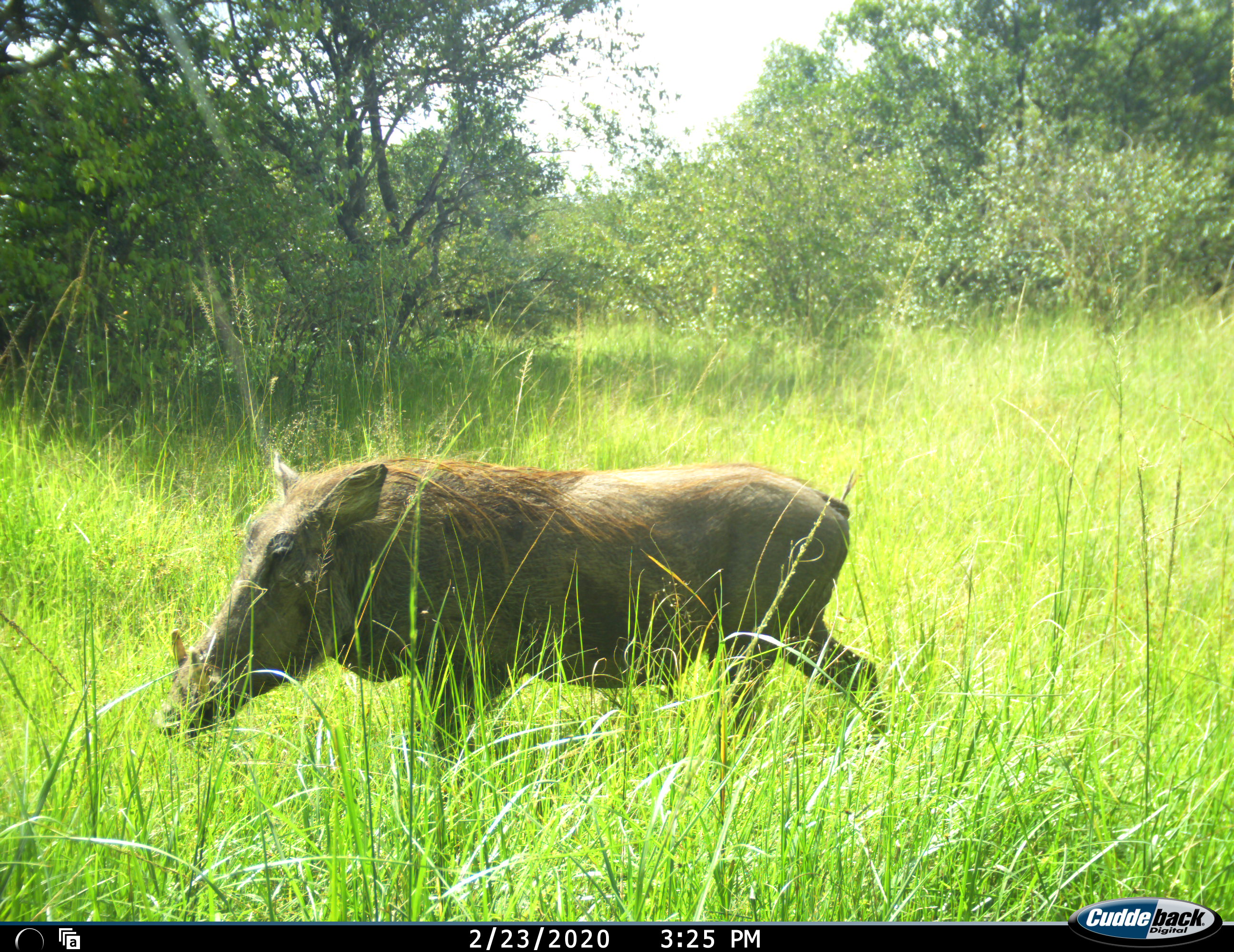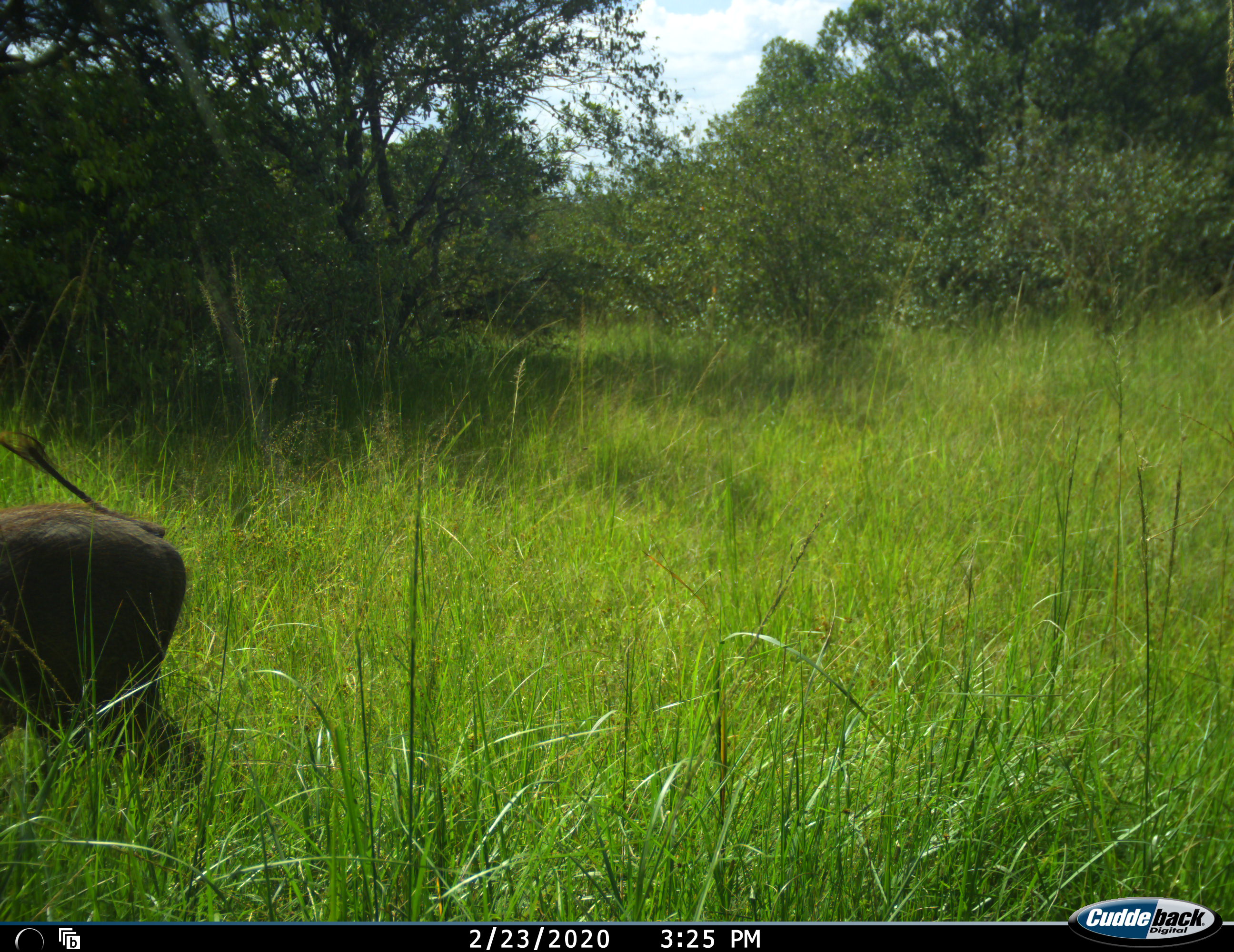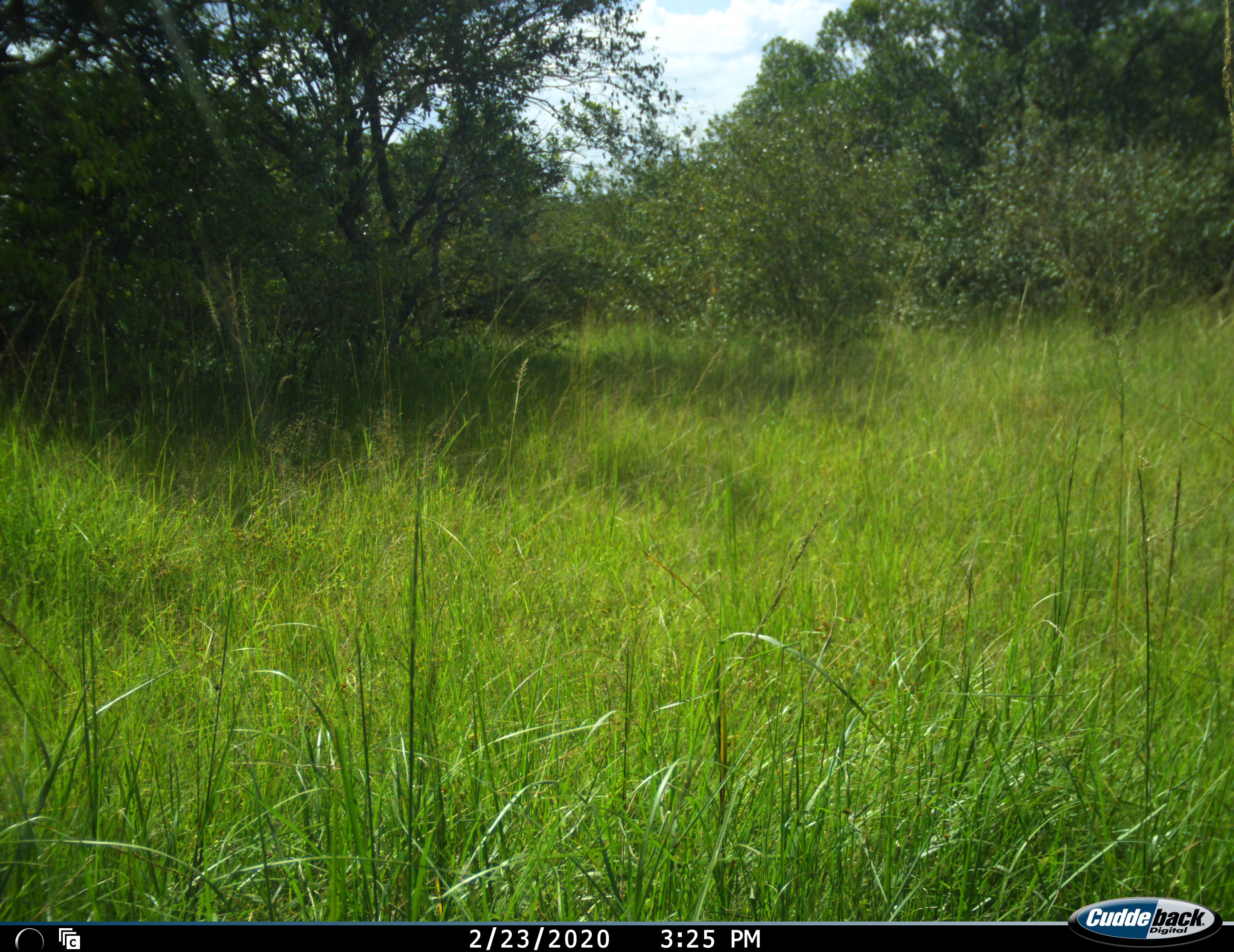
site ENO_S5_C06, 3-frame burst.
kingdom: Animalia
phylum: Chordata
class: Mammalia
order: Artiodactyla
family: Suidae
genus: Phacochoerus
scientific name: Phacochoerus africanus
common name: warthog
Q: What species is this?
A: Warthog (Phacochoerus africanus).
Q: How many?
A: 1.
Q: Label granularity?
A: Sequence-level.